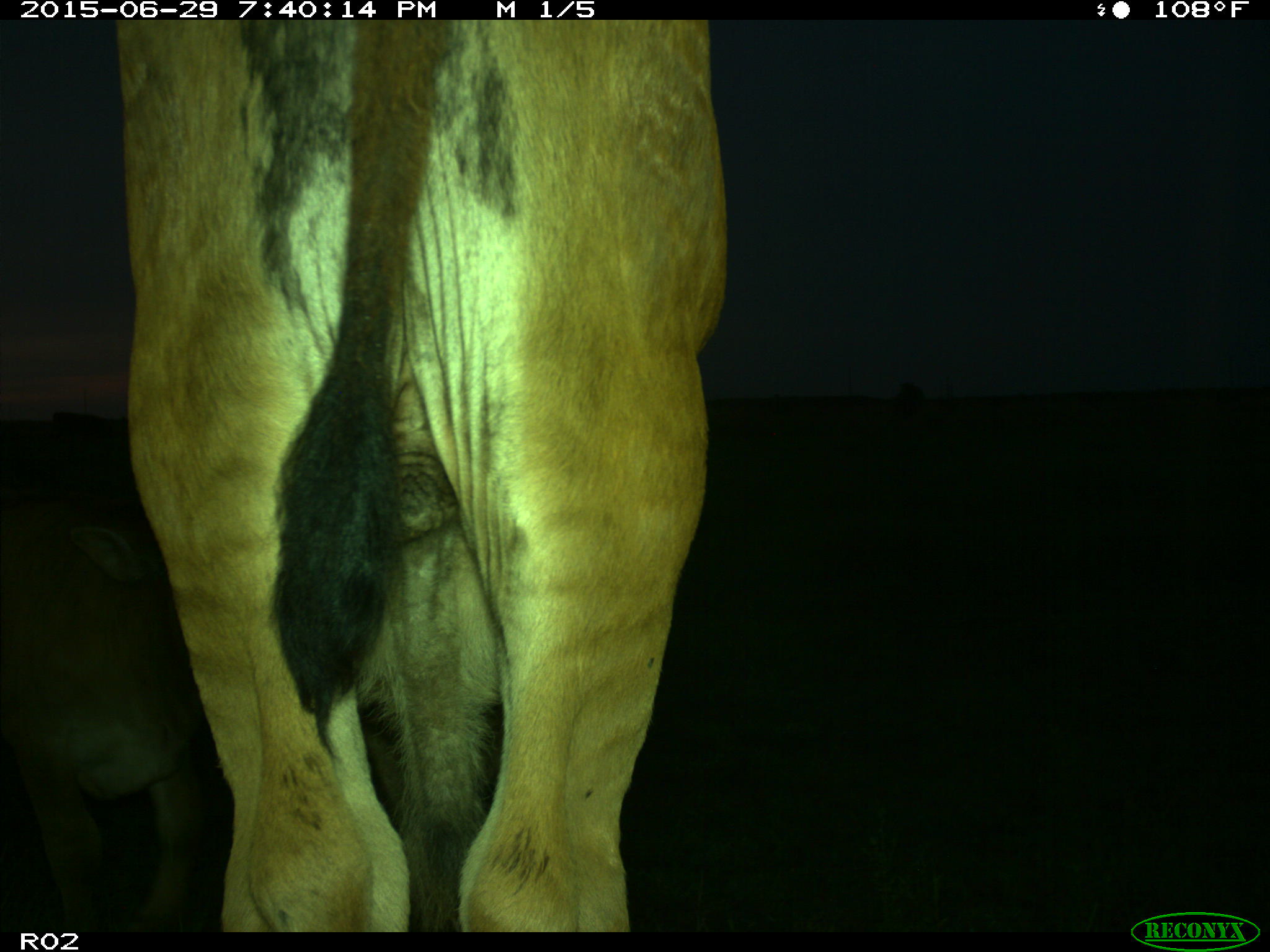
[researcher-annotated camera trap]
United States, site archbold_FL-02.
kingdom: Animalia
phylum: Chordata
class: Mammalia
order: Artiodactyla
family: Bovidae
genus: Bos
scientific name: Bos taurus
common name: domestic cow